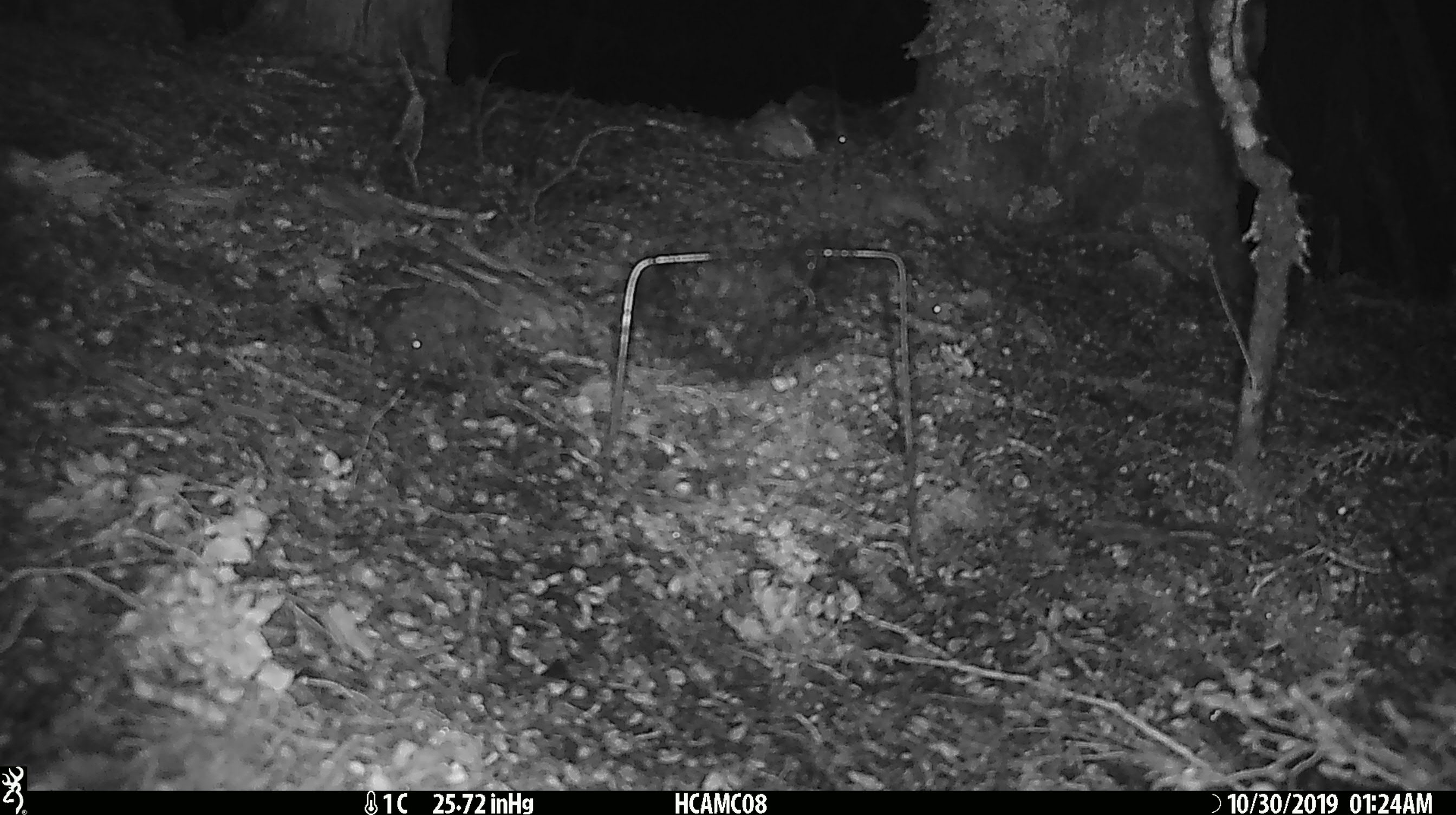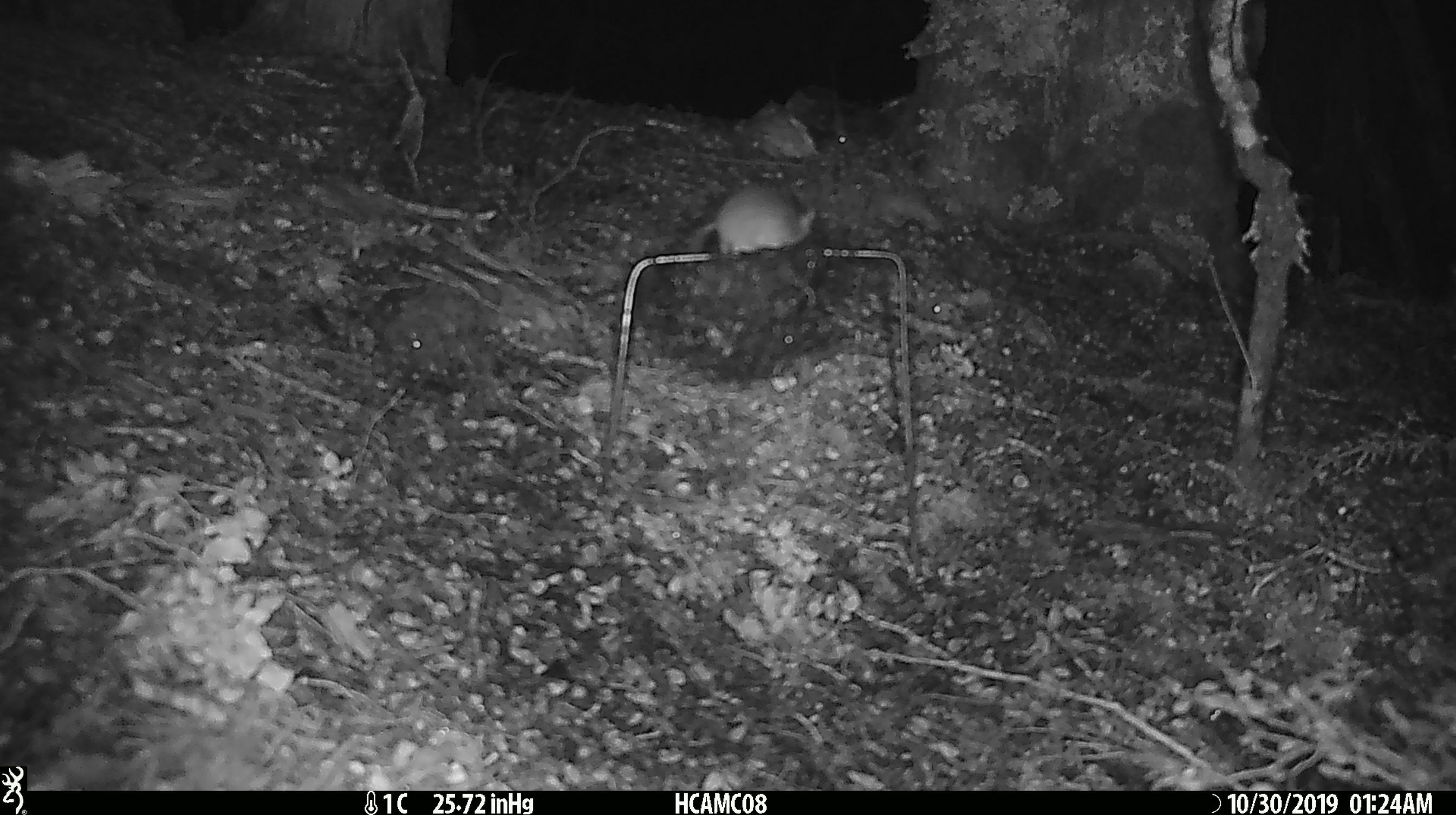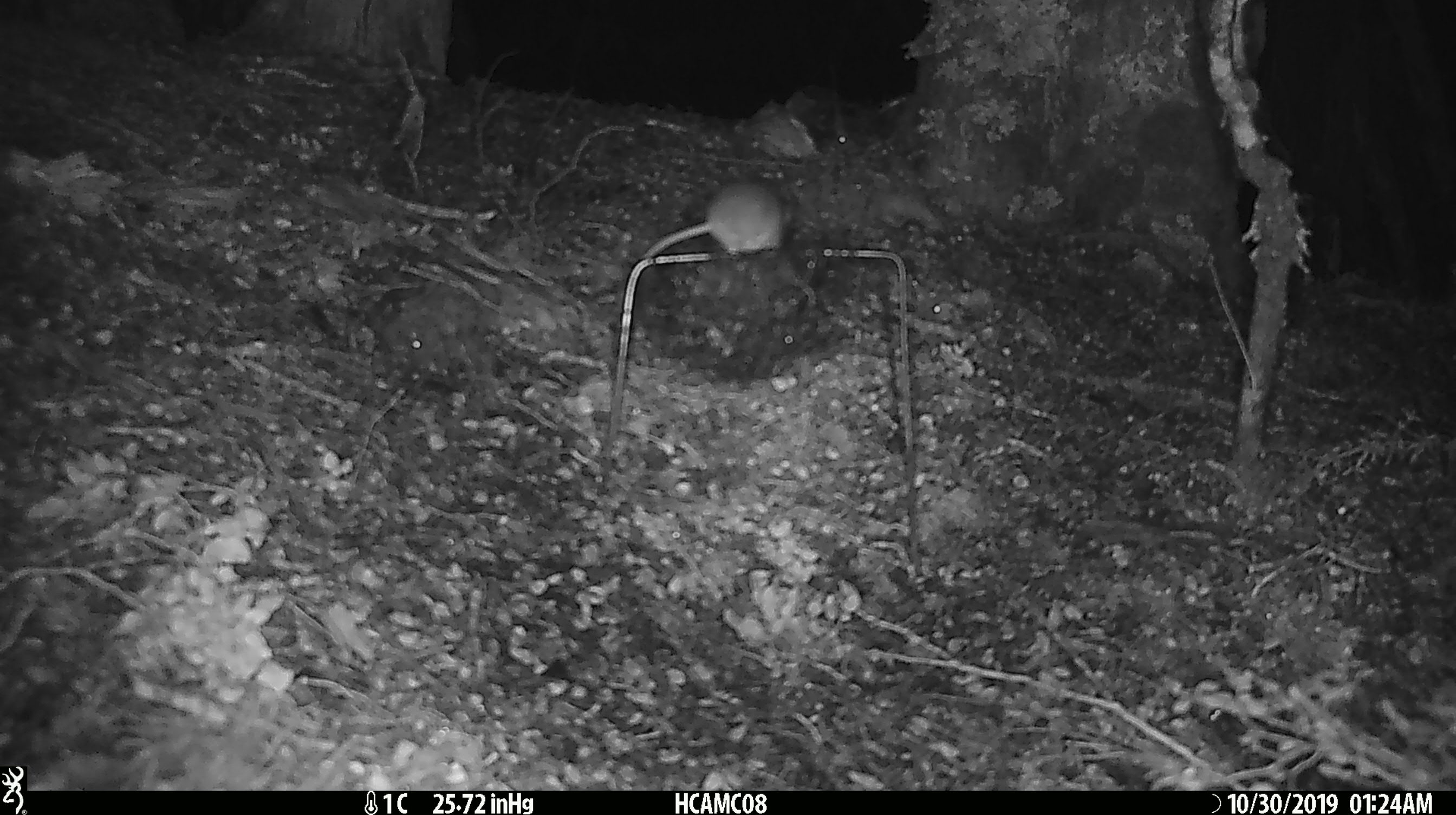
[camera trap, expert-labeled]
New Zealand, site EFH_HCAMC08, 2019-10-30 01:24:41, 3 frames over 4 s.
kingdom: Animalia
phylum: Chordata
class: Mammalia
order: Rodentia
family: Muridae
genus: Mus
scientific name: Mus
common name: mouse